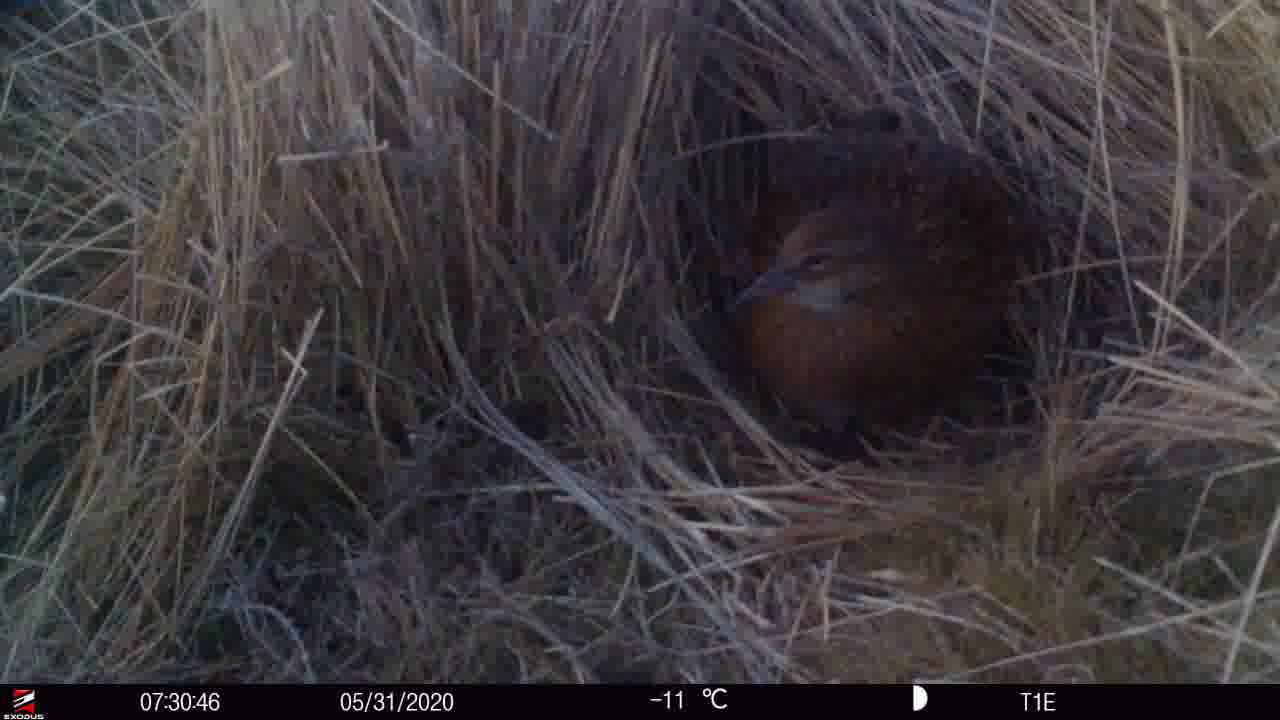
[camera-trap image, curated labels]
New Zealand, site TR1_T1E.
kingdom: Animalia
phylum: Chordata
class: Aves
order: Gruiformes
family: Rallidae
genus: Gallirallus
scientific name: Gallirallus australis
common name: weka